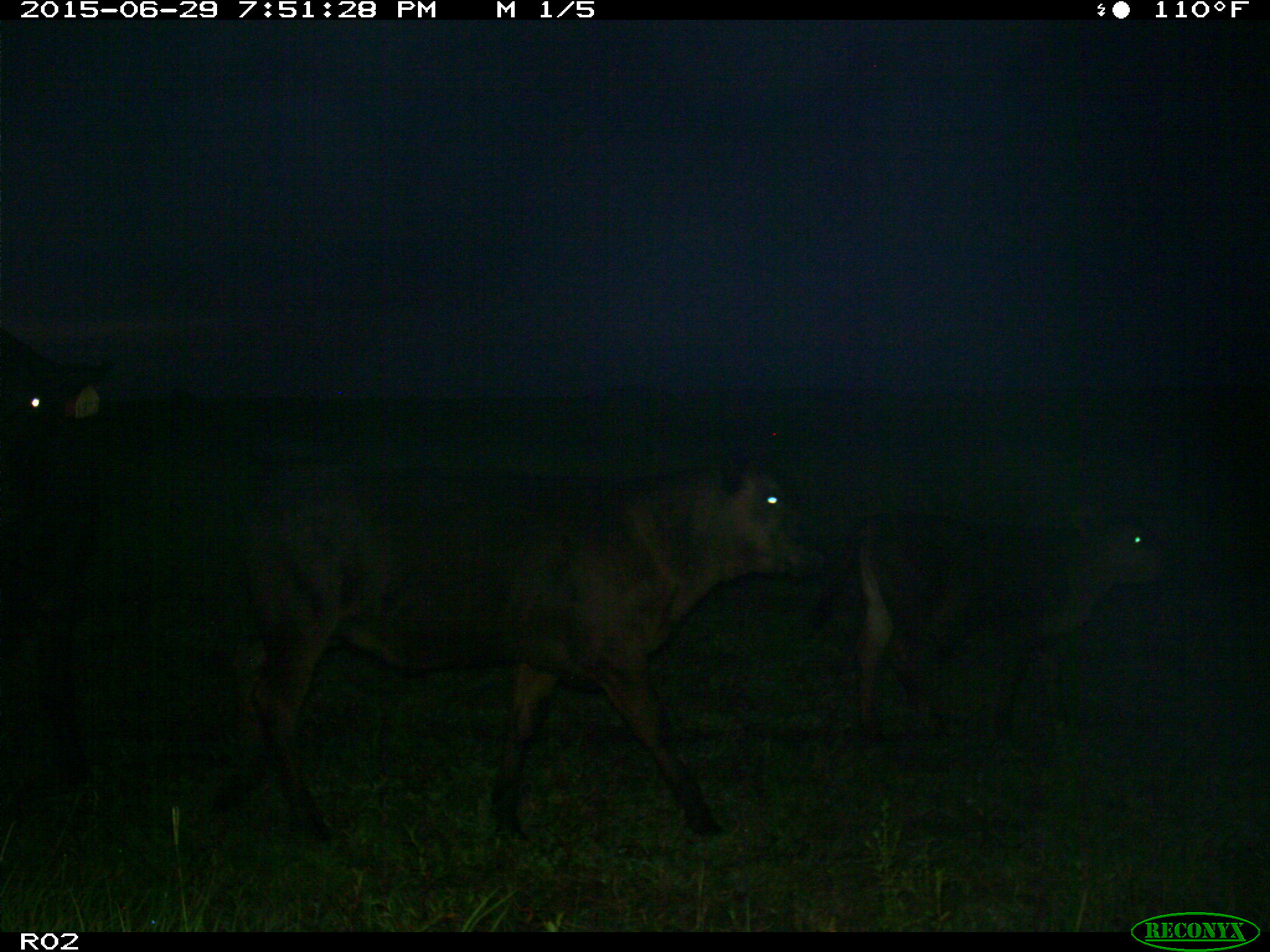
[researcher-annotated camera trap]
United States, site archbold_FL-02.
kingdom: Animalia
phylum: Chordata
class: Mammalia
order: Artiodactyla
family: Bovidae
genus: Bos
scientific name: Bos taurus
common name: domestic cow